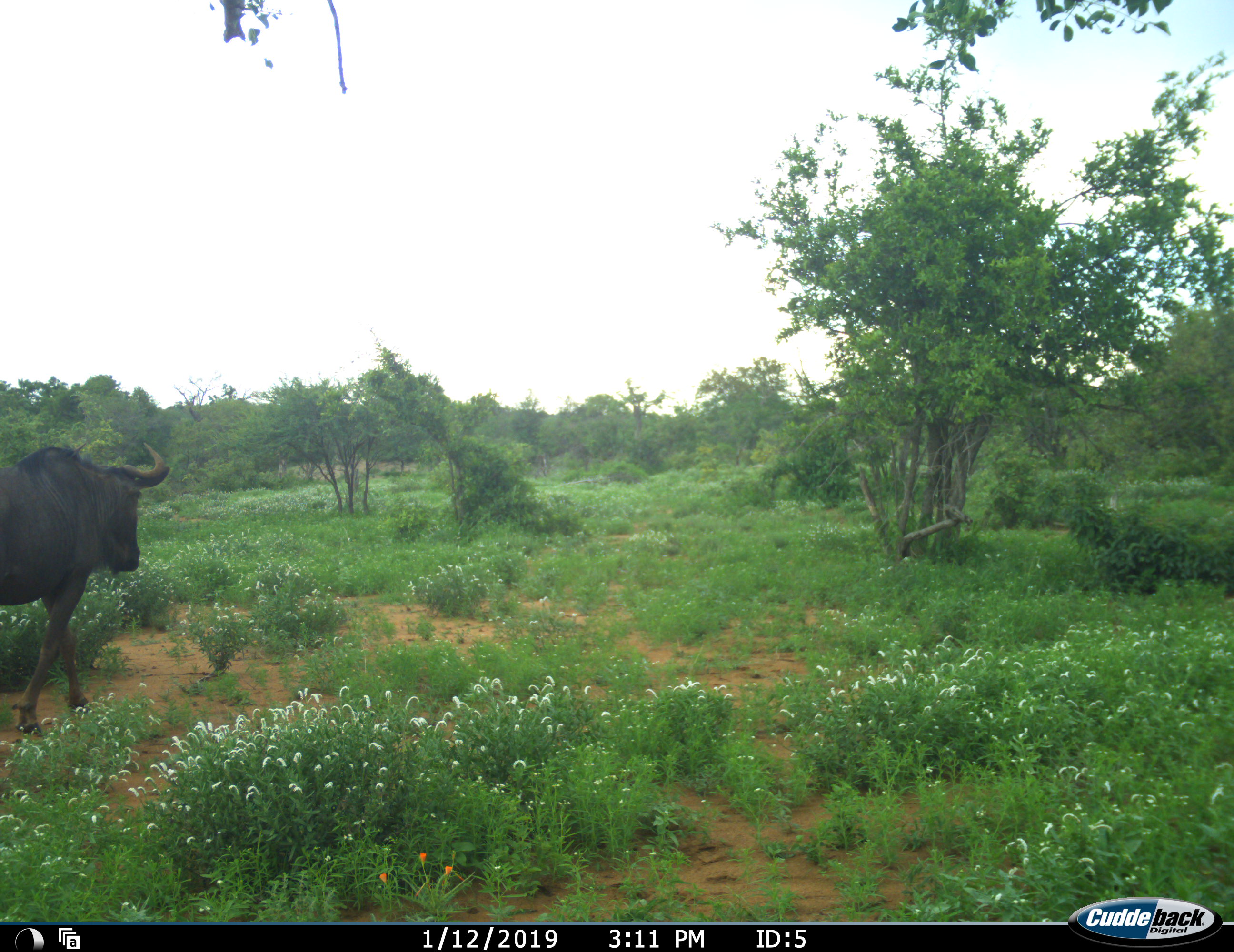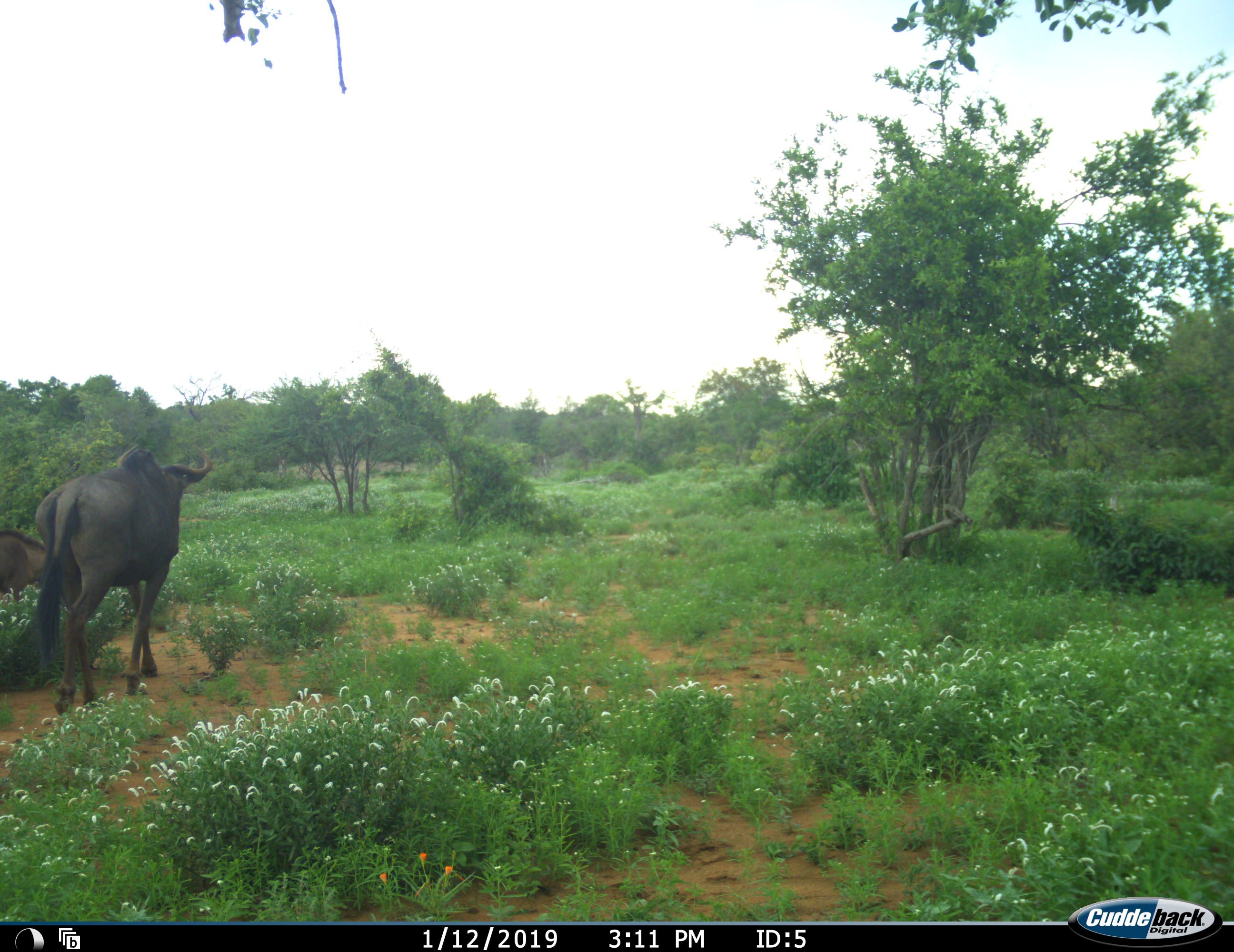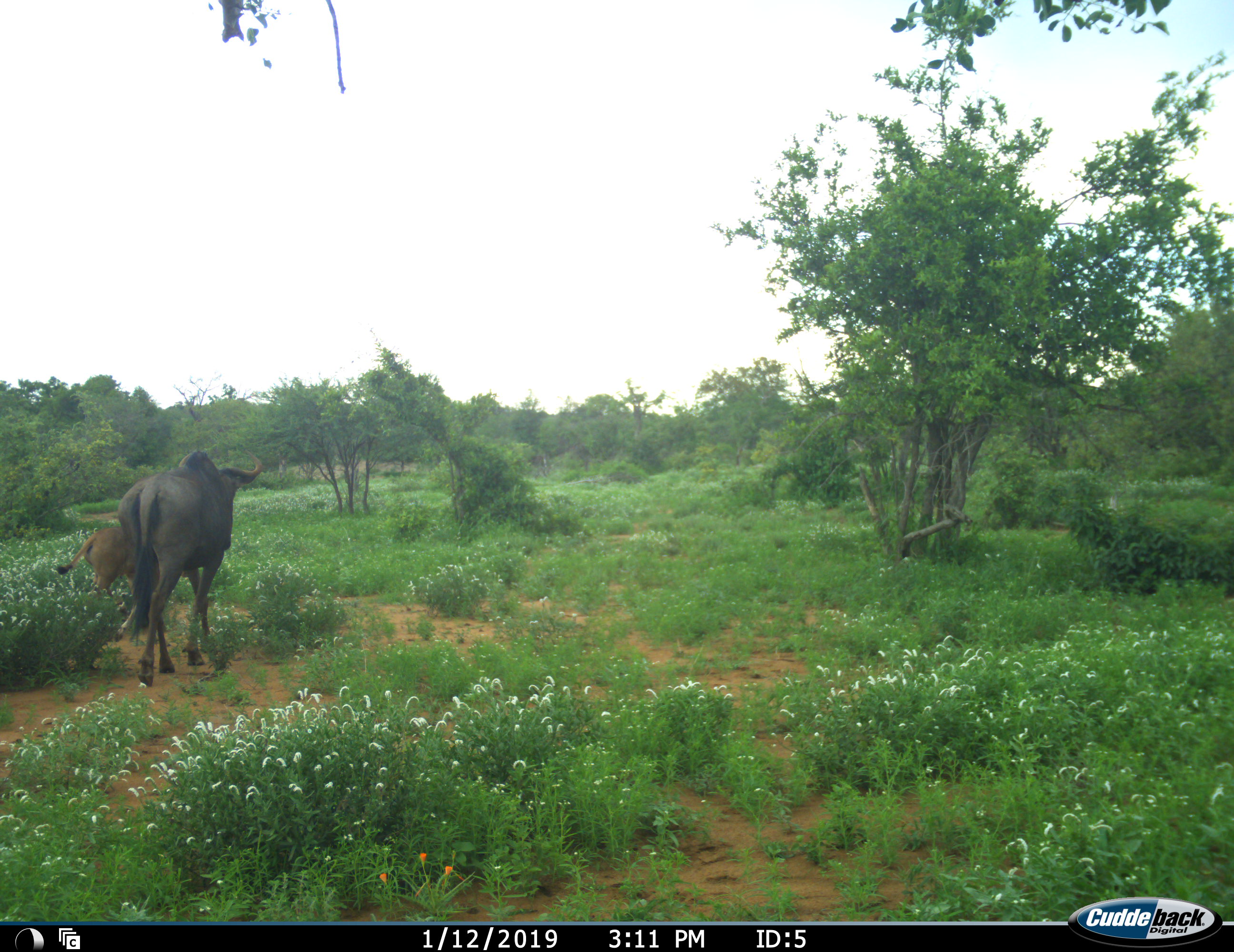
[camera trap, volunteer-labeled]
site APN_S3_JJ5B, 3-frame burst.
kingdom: Animalia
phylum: Chordata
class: Mammalia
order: Artiodactyla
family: Bovidae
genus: Connochaetes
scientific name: Connochaetes taurinus taurinus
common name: blue wildebeest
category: wildebeestblue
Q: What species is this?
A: Wildebeestblue (blue wildebeest) (Connochaetes taurinus taurinus).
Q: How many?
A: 2.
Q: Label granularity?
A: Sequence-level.